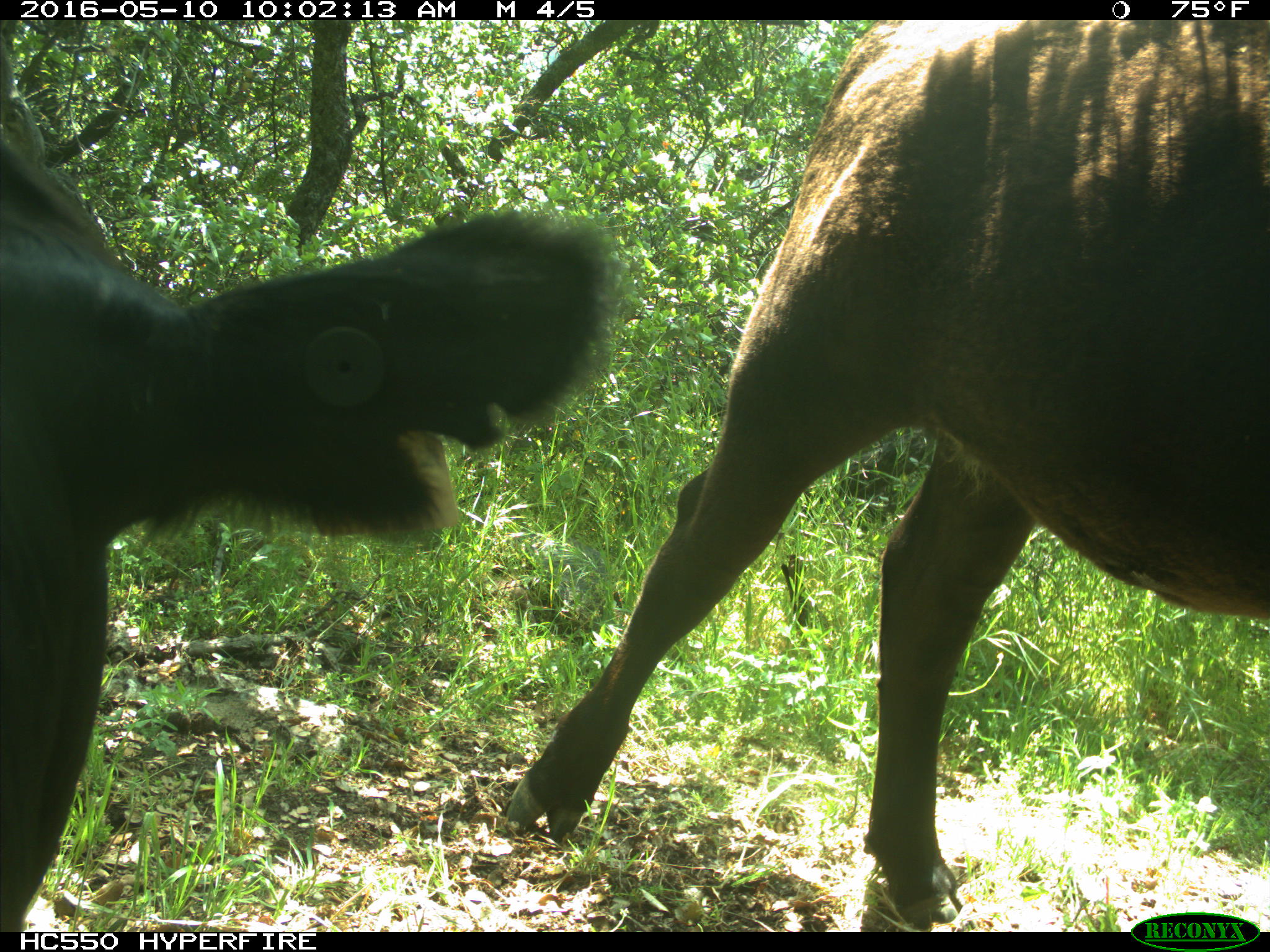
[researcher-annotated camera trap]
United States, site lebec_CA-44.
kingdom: Animalia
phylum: Chordata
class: Mammalia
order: Artiodactyla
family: Bovidae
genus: Bos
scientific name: Bos taurus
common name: domestic cow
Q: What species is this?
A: Bos taurus (domestic cow).